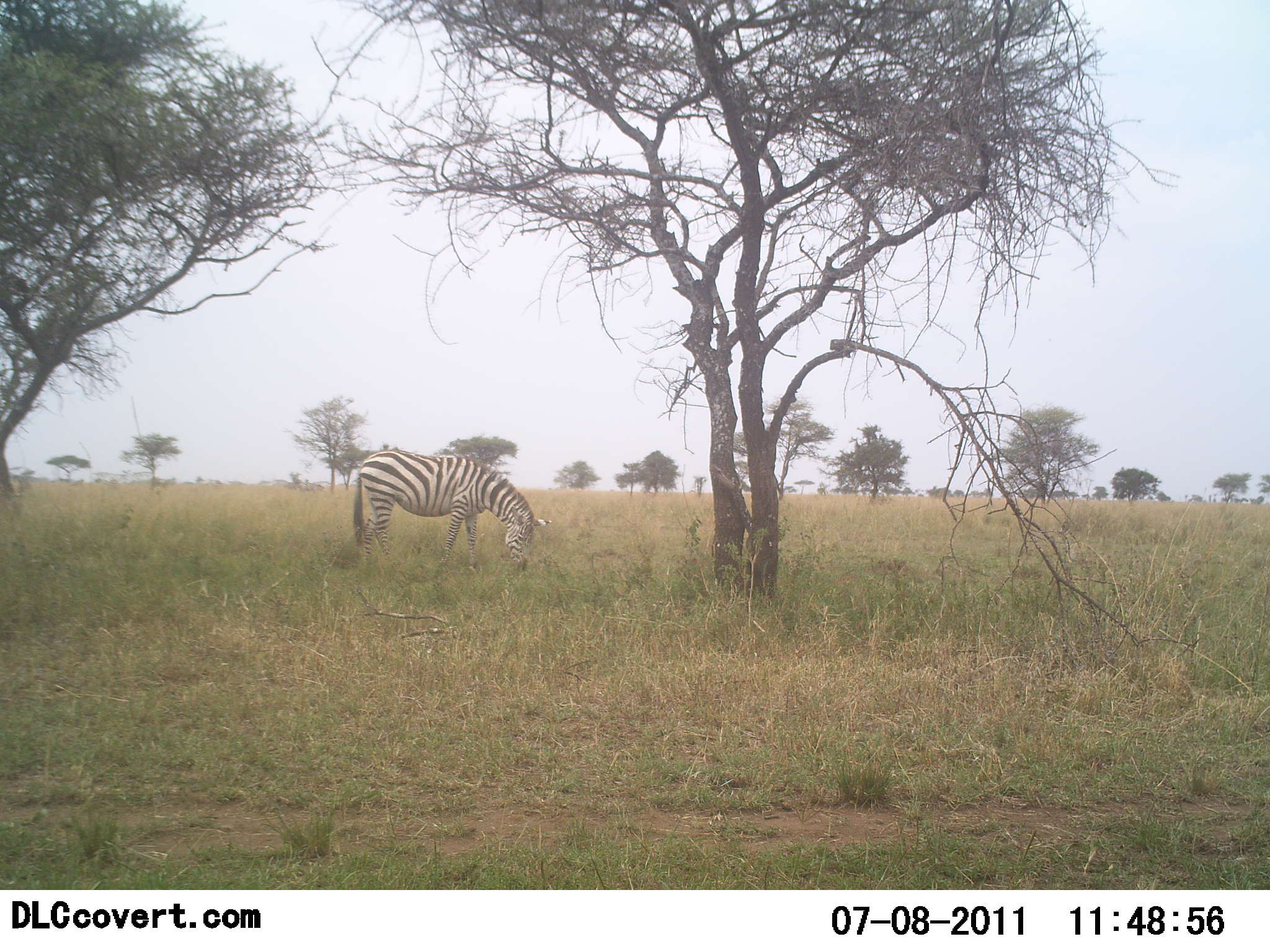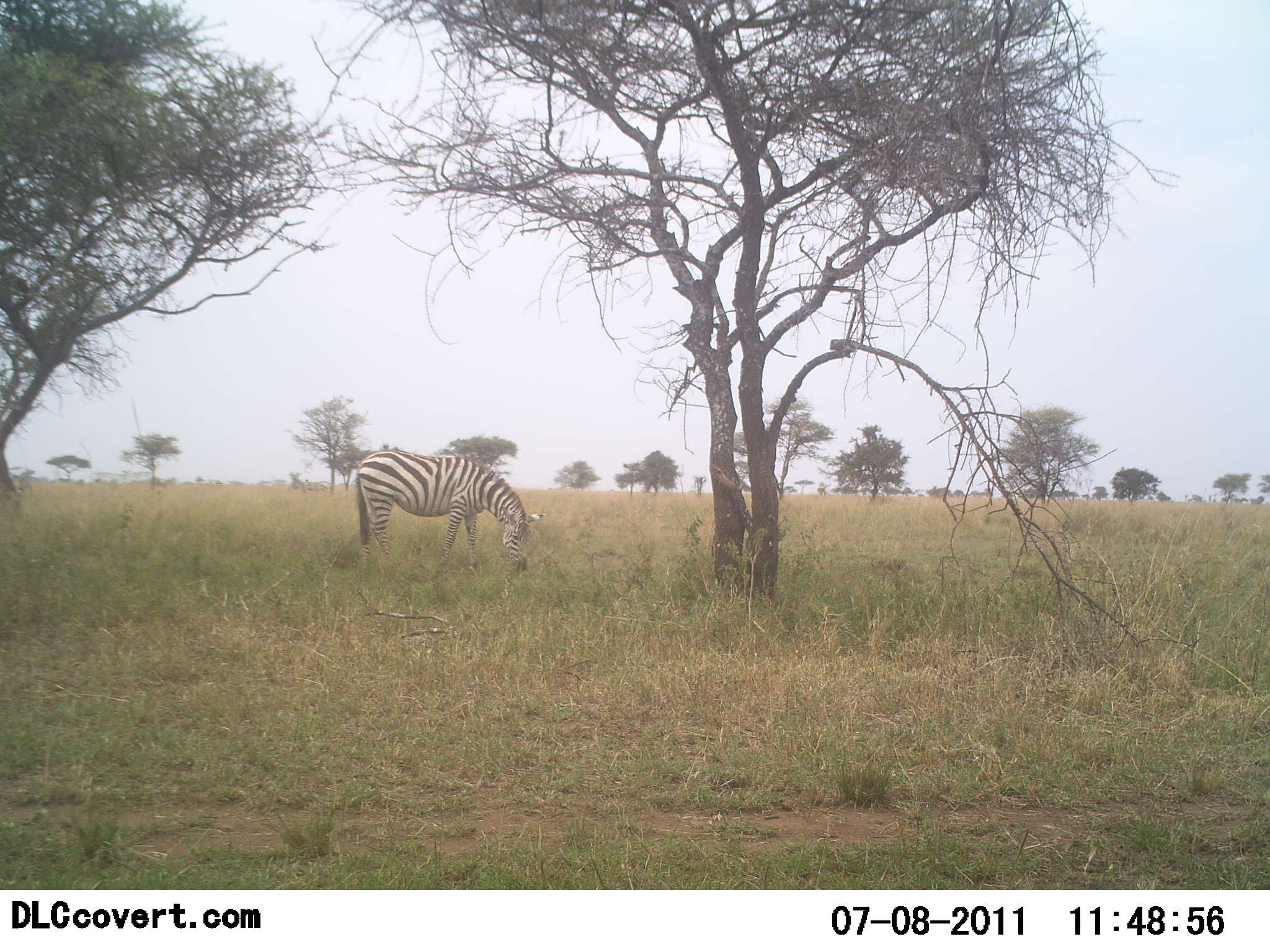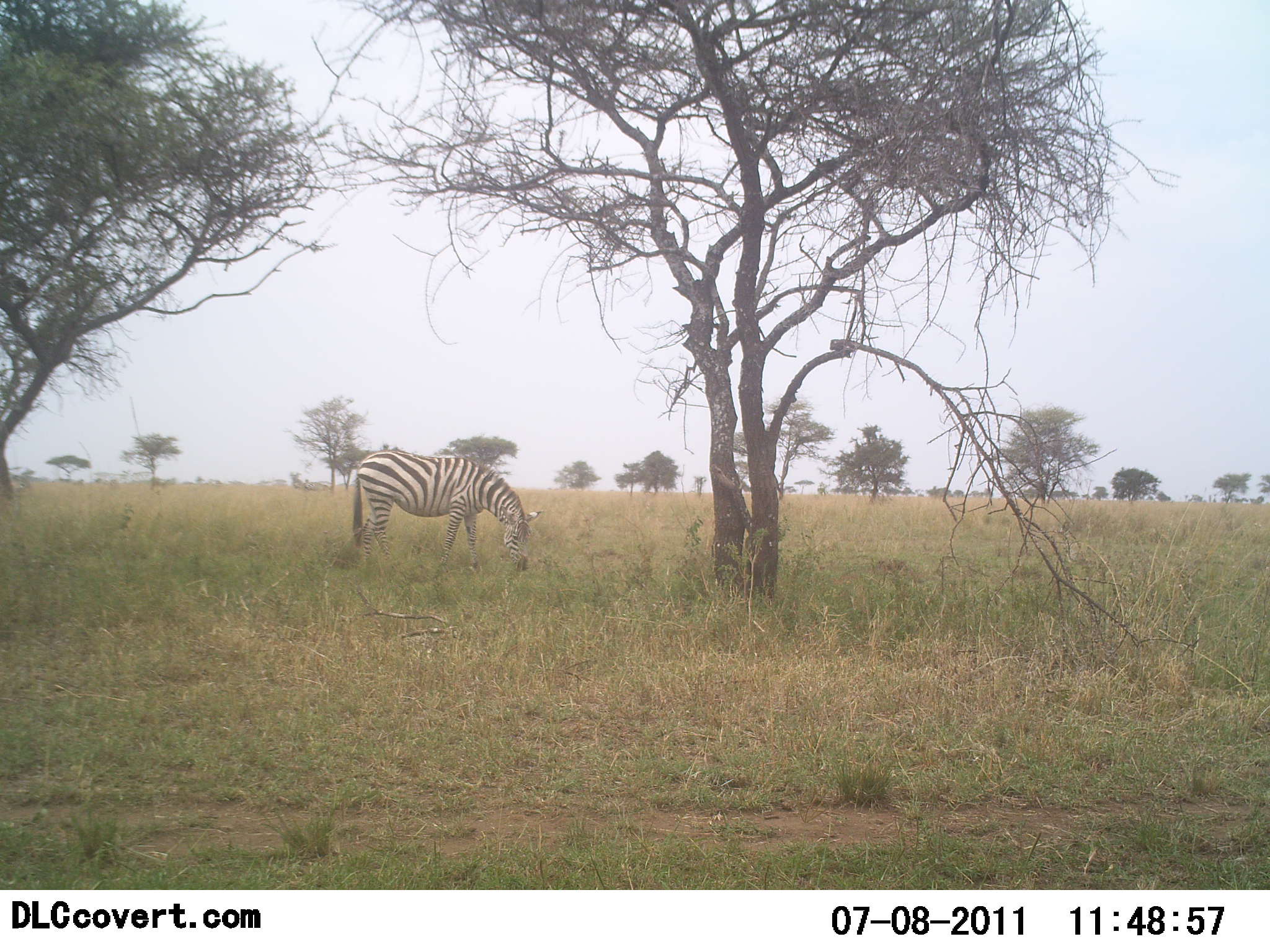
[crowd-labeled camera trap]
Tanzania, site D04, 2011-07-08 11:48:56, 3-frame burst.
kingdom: Animalia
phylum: Chordata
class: Mammalia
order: Perissodactyla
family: Equidae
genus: Equus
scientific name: Equus quagga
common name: plains zebra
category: zebra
Zebra (plains zebra) (Equus quagga), count 1. Behavior (volunteer vote fractions): standing 33%, resting 0%, moving 0%, interacting 0%. Young present (vote fraction): 0%. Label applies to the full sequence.